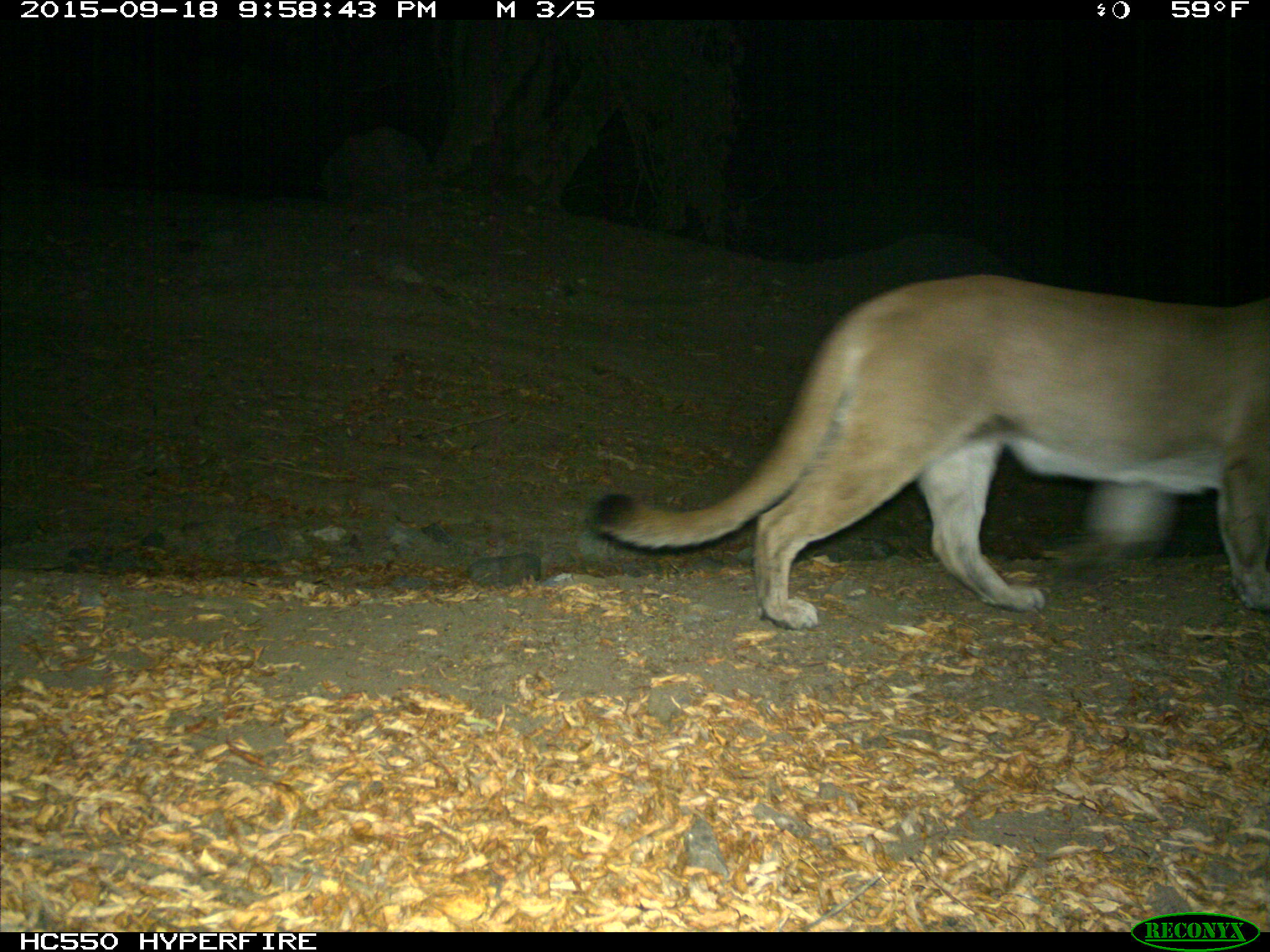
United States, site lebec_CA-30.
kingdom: Animalia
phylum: Chordata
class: Mammalia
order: Carnivora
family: Felidae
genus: Puma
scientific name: Puma concolor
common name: mountain lion